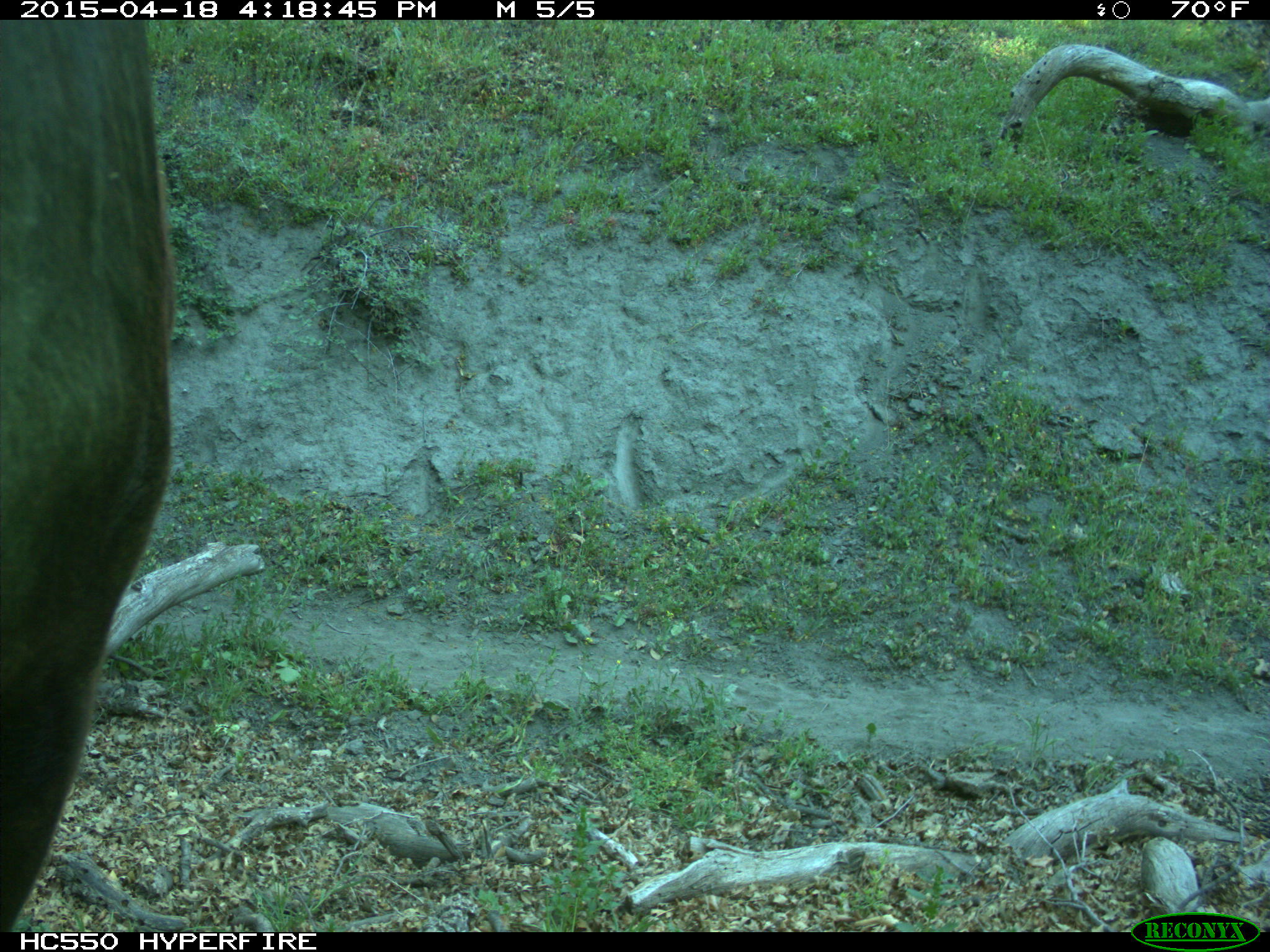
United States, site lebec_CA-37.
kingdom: Animalia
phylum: Chordata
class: Mammalia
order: Artiodactyla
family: Bovidae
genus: Bos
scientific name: Bos taurus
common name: domestic cow